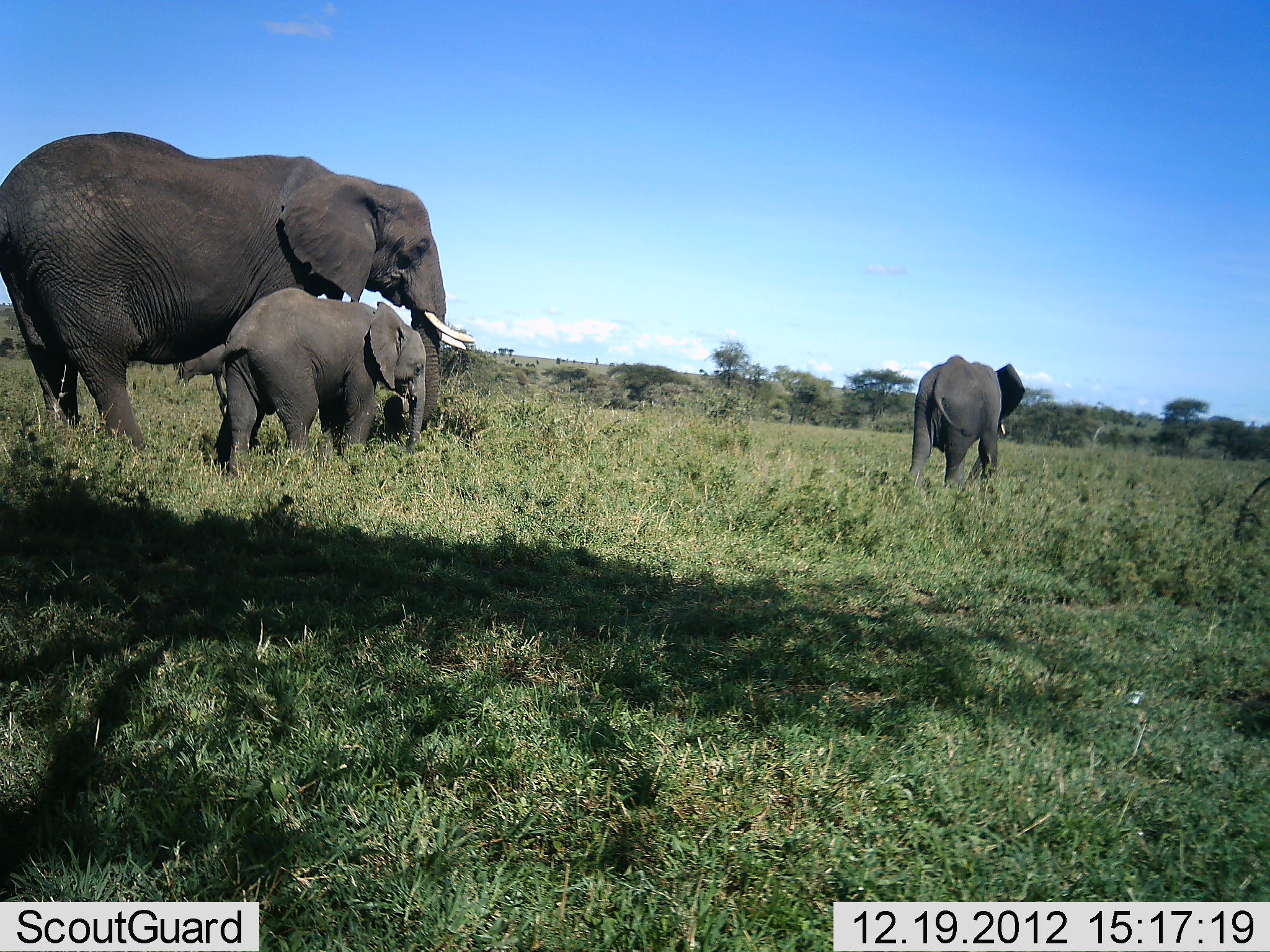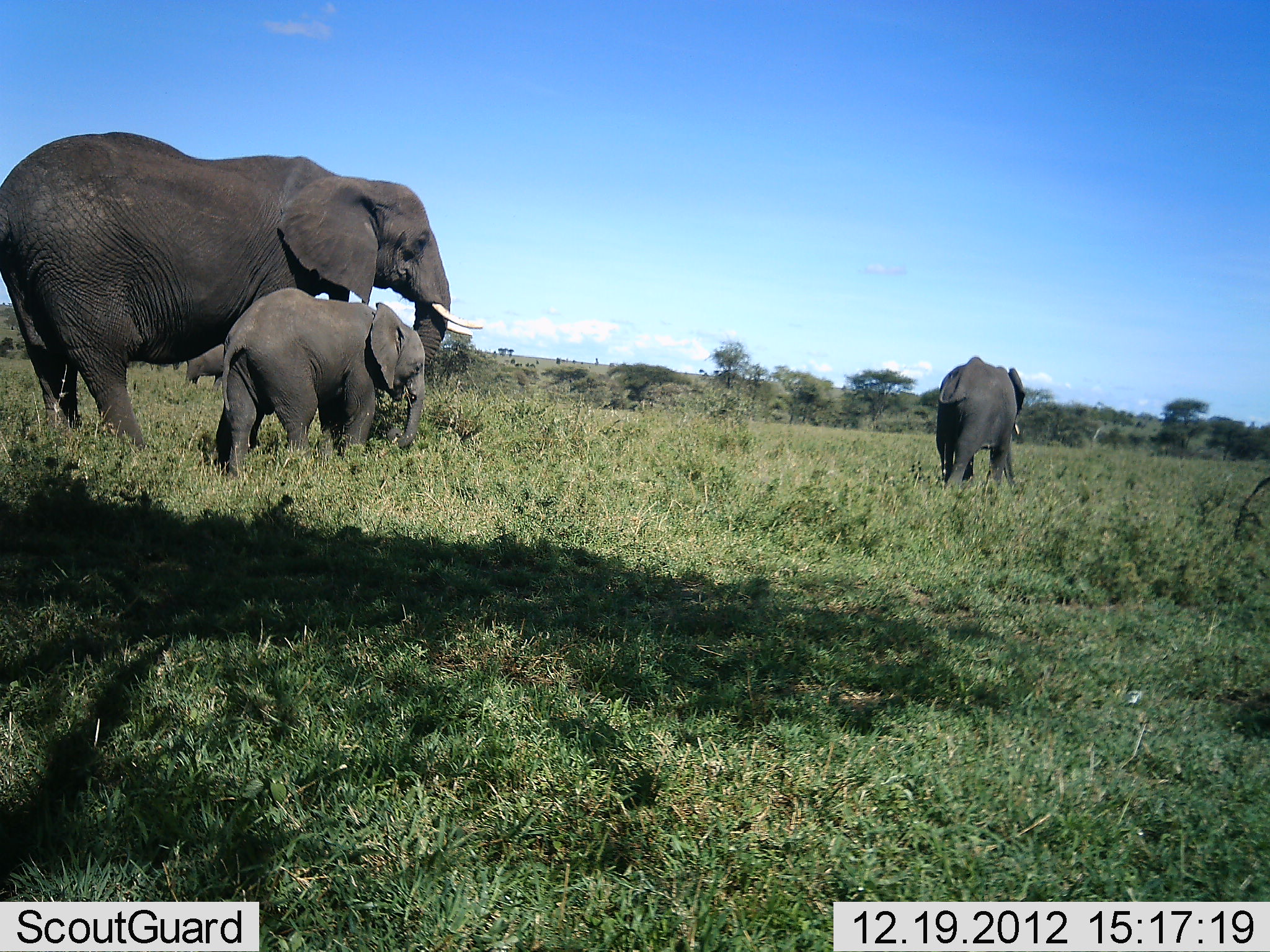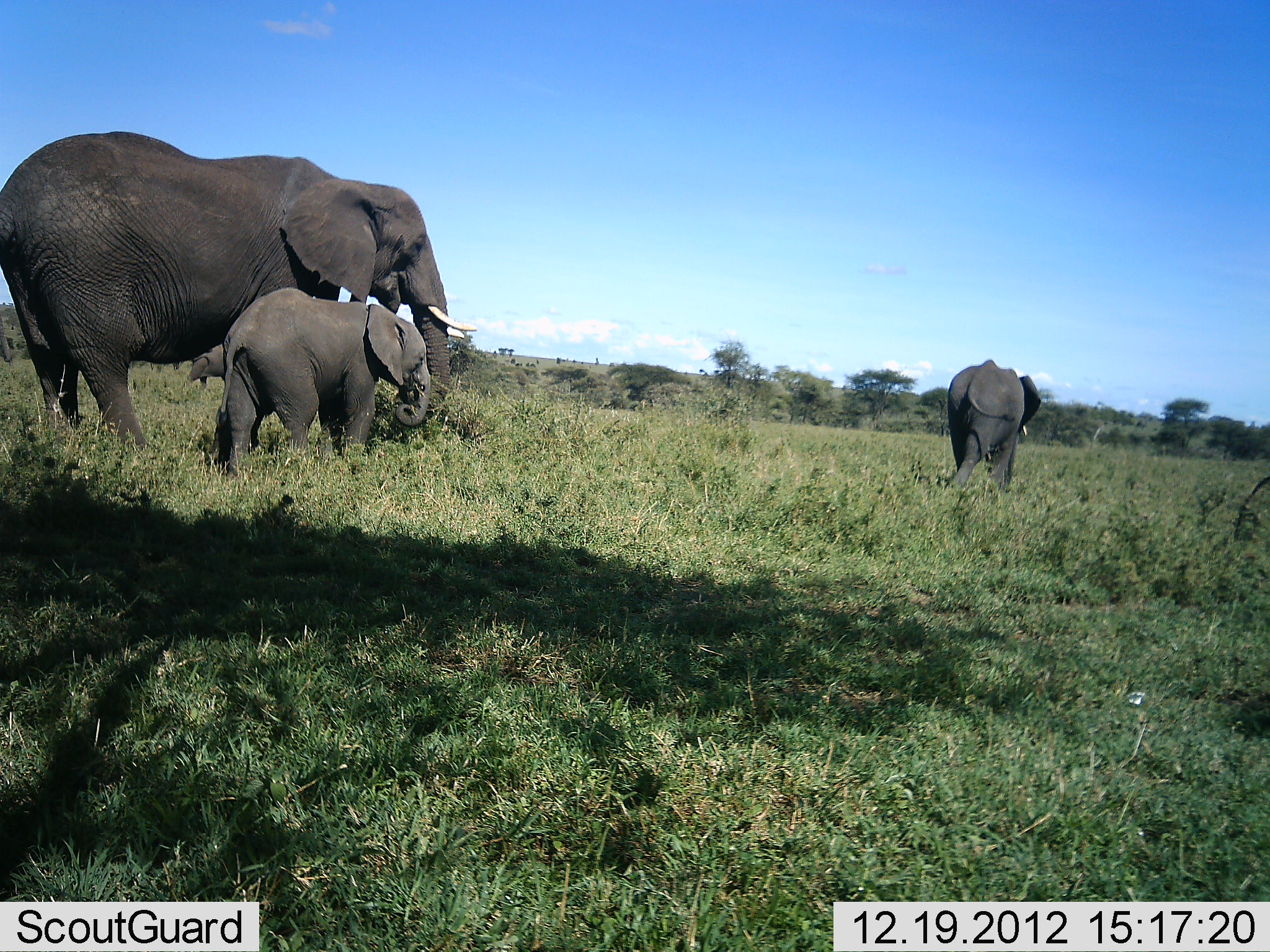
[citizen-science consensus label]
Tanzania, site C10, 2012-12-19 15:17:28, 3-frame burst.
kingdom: Animalia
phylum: Chordata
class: Mammalia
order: Proboscidea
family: Elephantidae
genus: Loxodonta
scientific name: Loxodonta africana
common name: african bush elephant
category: elephant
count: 4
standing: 50%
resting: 0%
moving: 62%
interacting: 0%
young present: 100%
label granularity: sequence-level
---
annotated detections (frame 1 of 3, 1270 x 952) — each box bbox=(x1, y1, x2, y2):
animal: bbox=(1, 130, 476, 456); bbox=(216, 288, 427, 477); bbox=(909, 354, 1025, 494); bbox=(174, 343, 239, 388)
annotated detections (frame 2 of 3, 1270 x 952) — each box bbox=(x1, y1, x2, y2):
animal: bbox=(0, 130, 483, 455); bbox=(215, 288, 426, 479); bbox=(936, 355, 1027, 501); bbox=(185, 343, 227, 392)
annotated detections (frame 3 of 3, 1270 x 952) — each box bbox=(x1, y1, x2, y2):
animal: bbox=(0, 132, 478, 465); bbox=(212, 286, 431, 478); bbox=(947, 359, 1041, 498); bbox=(188, 344, 227, 388)